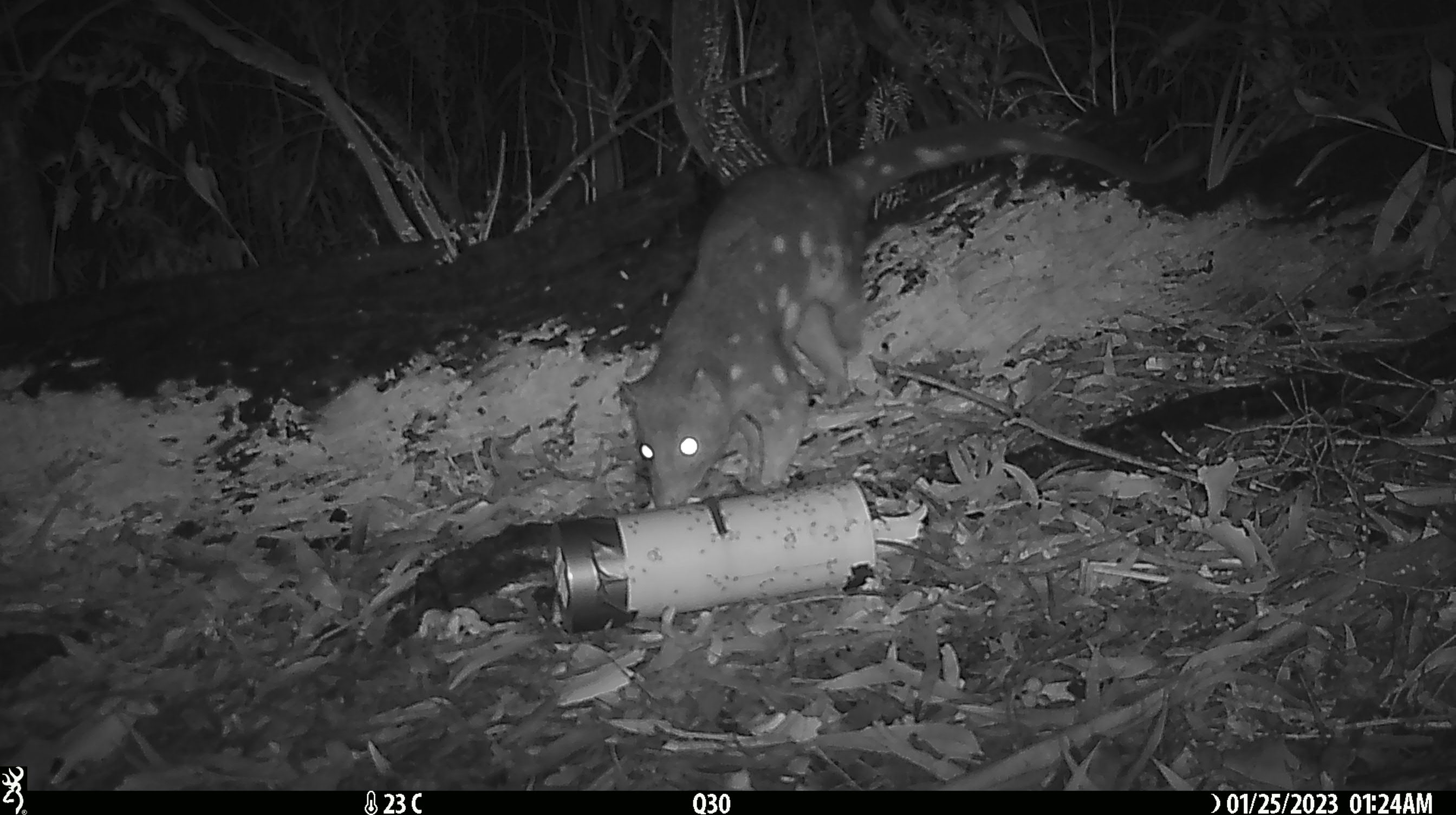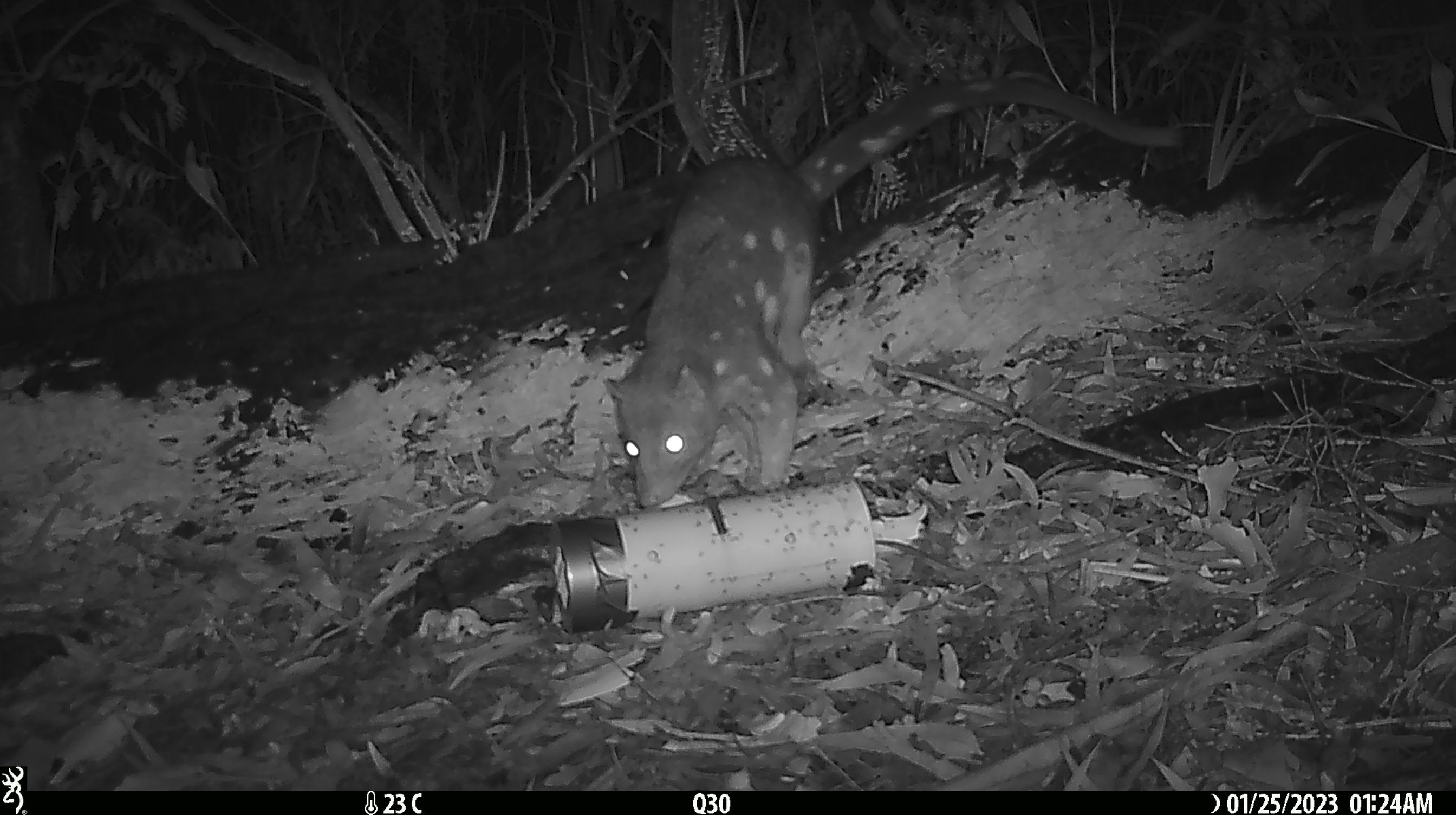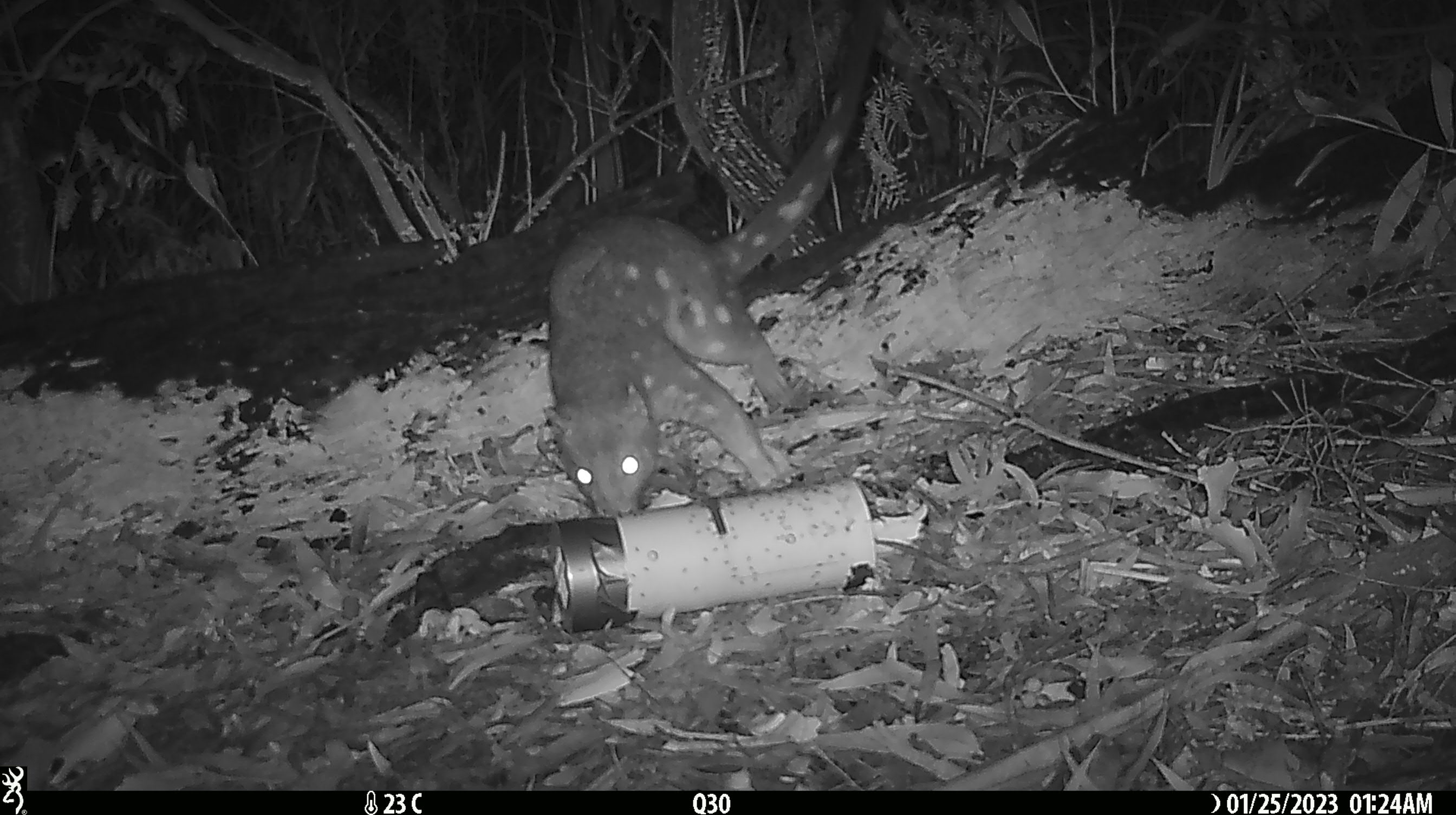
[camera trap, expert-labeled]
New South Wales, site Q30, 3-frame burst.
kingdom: Animalia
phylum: Chordata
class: Mammalia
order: Dasyuromorphia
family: Dasyuridae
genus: Dasyurus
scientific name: Dasyurus maculatus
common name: spotted-tailed quoll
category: quoll